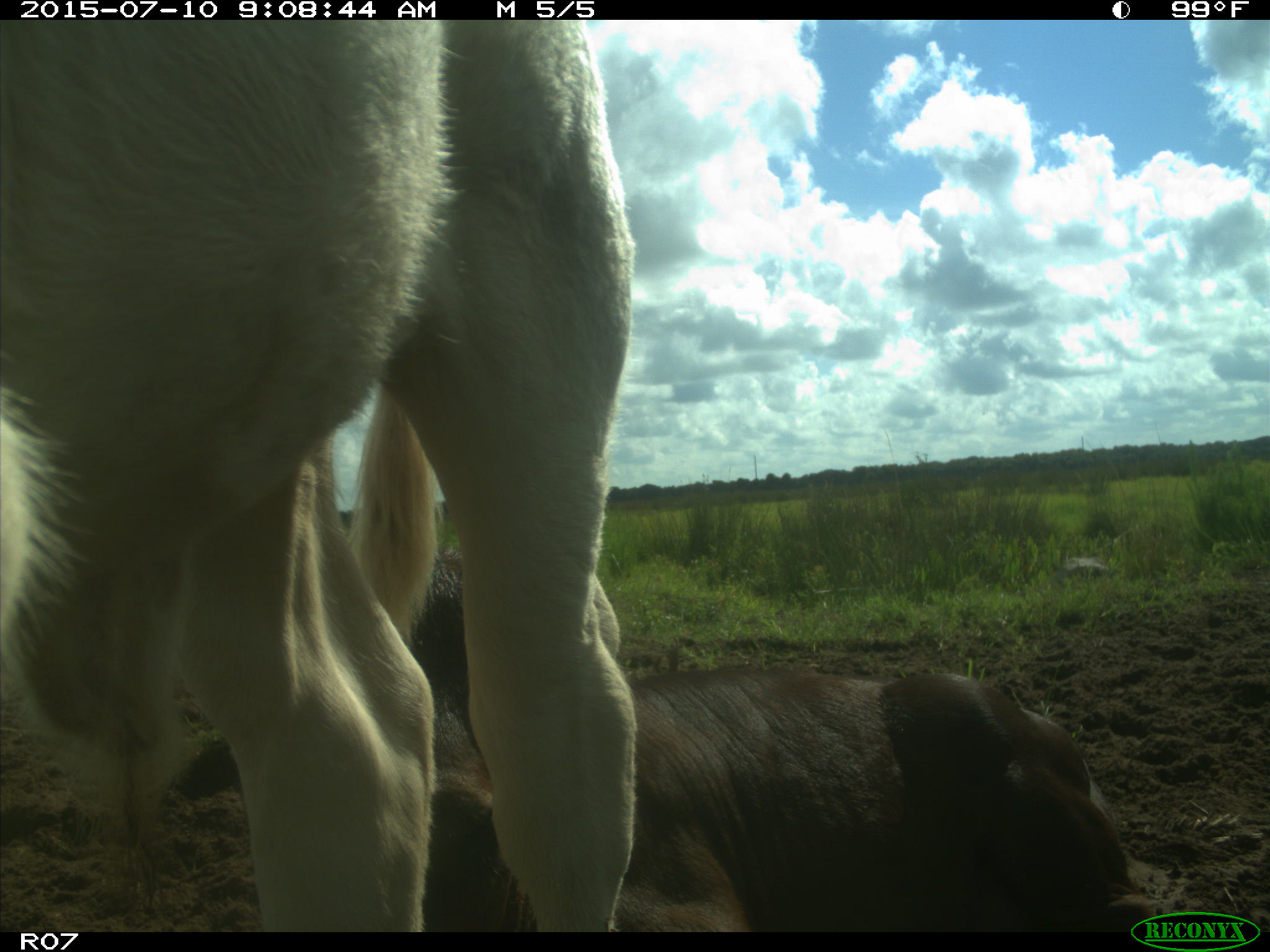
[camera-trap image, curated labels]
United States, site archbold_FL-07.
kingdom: Animalia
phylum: Chordata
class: Mammalia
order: Artiodactyla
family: Bovidae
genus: Bos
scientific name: Bos taurus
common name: domestic cow